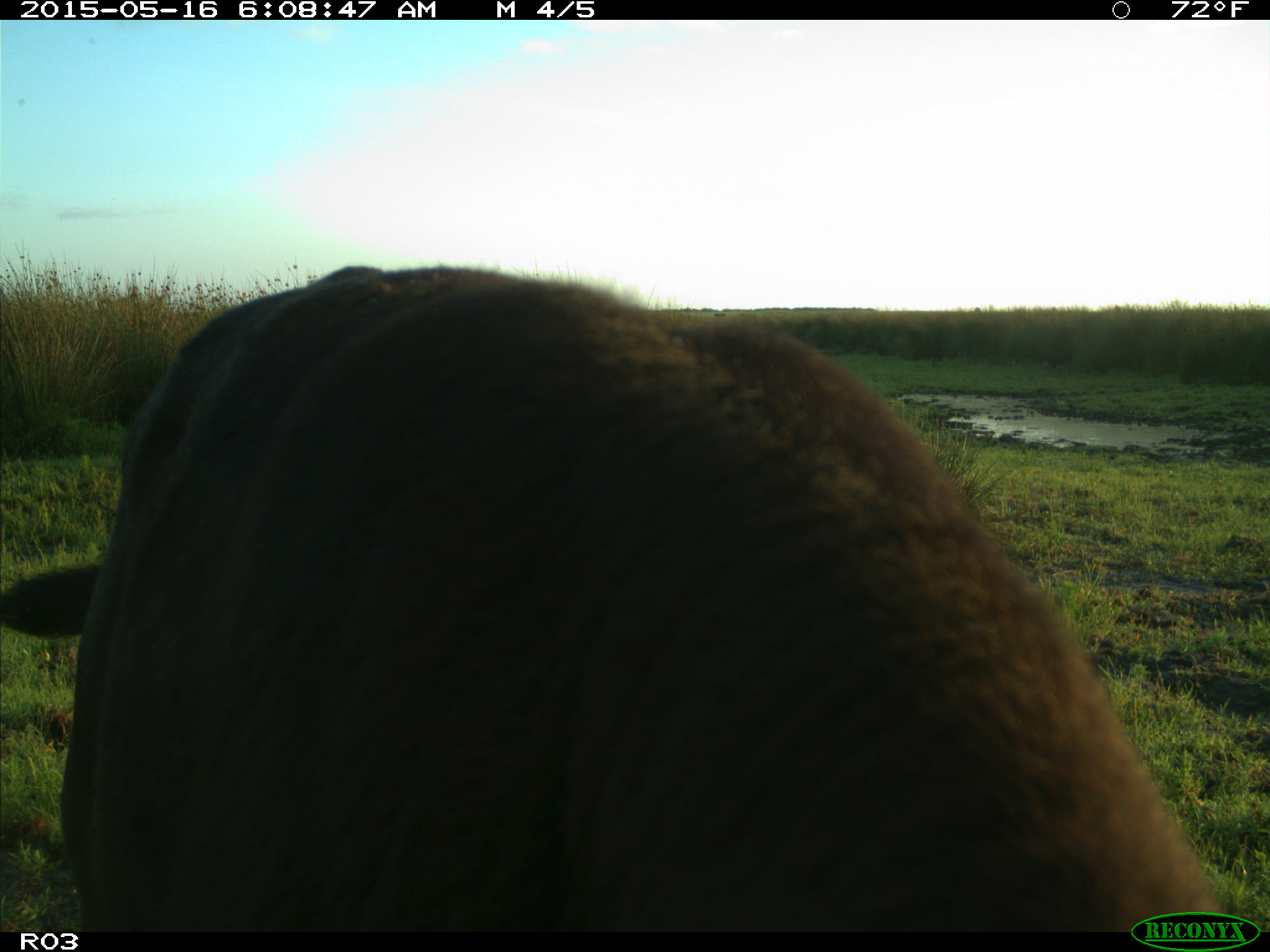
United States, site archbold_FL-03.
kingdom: Animalia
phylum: Chordata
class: Mammalia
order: Artiodactyla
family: Bovidae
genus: Bos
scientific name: Bos taurus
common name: domestic cow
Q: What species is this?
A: Bos taurus (domestic cow).